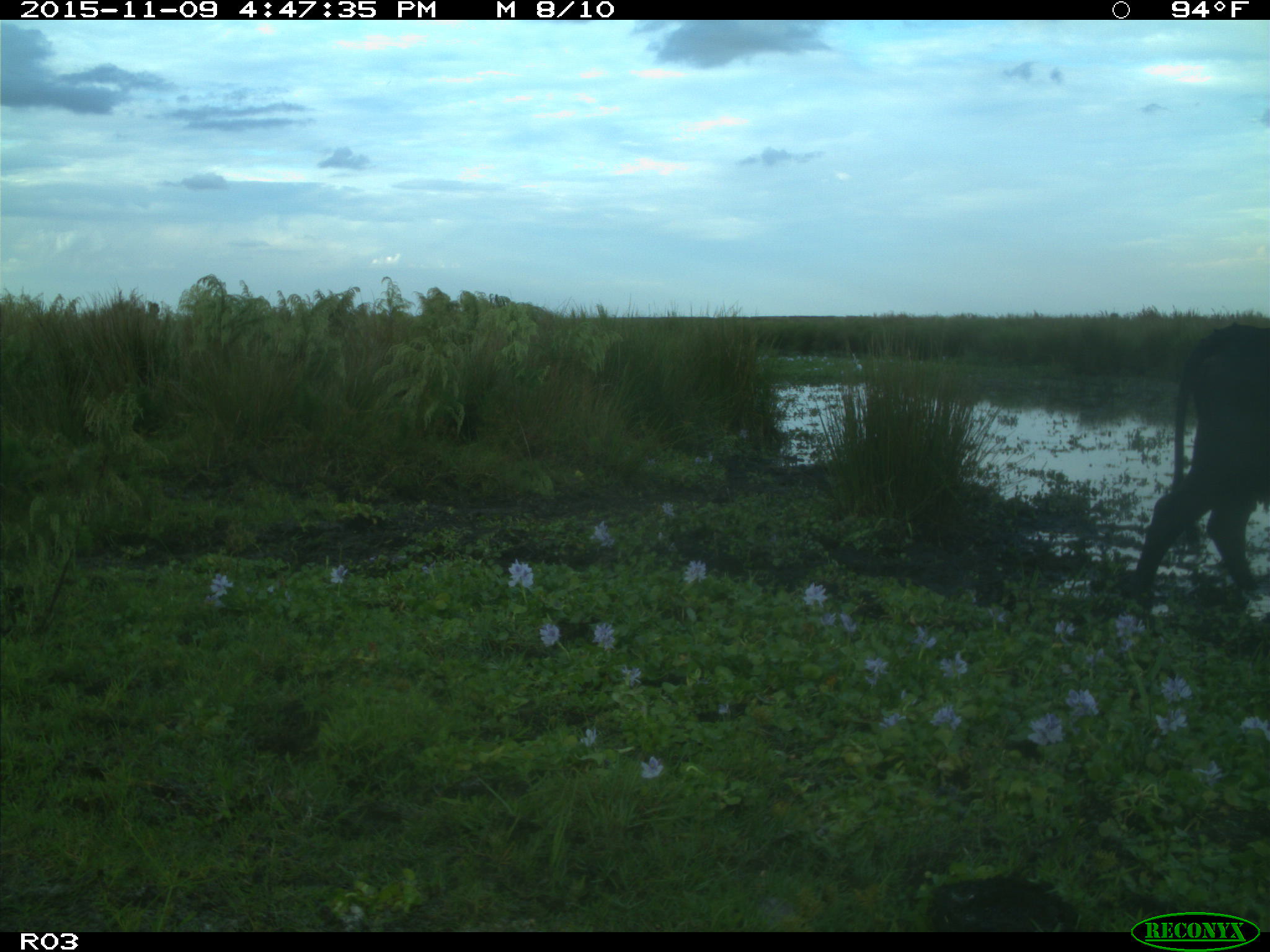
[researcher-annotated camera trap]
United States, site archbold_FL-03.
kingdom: Animalia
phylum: Chordata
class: Mammalia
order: Artiodactyla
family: Bovidae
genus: Bos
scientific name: Bos taurus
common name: domestic cow